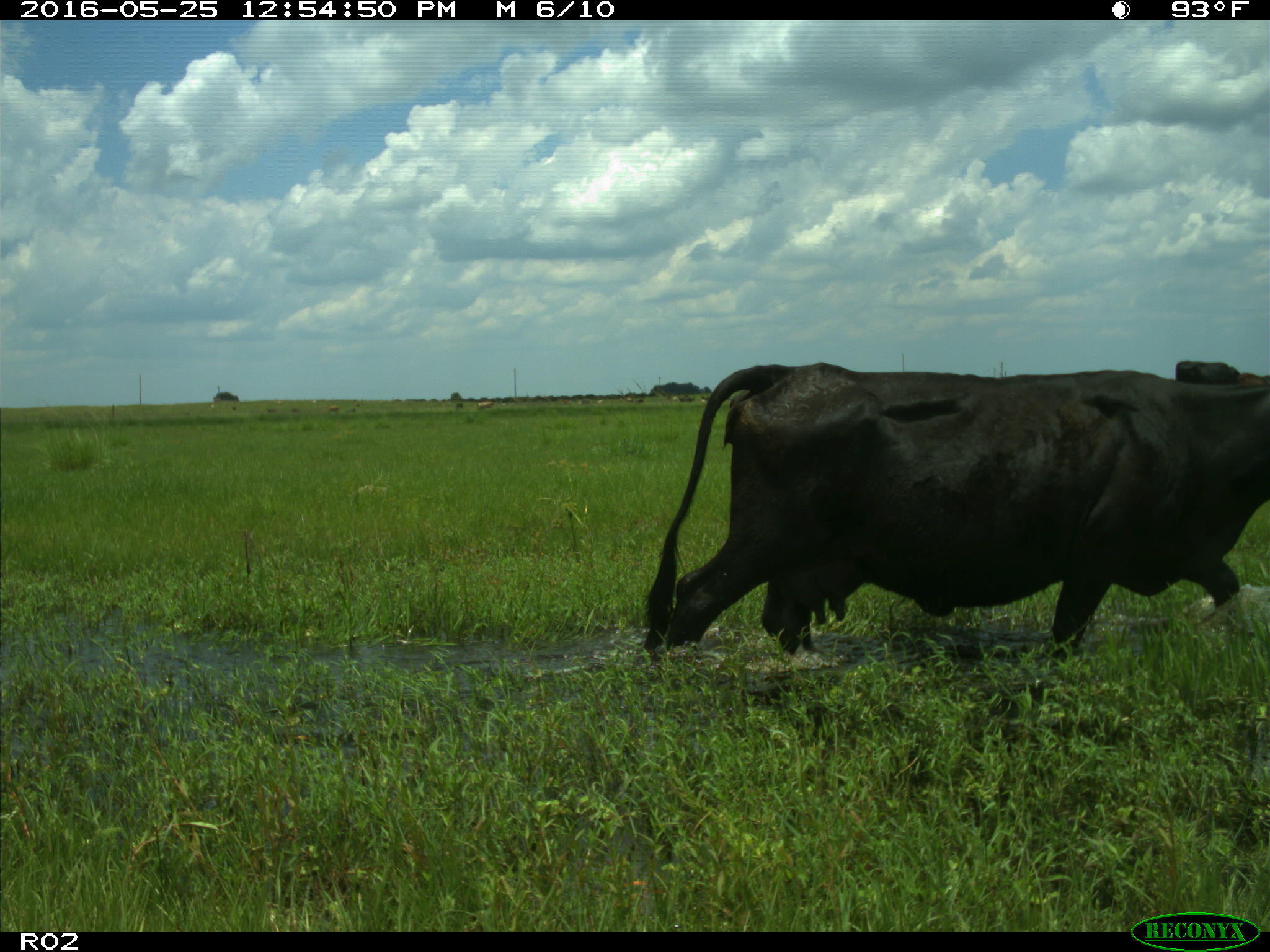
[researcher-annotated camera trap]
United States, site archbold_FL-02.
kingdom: Animalia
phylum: Chordata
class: Mammalia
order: Artiodactyla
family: Bovidae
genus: Bos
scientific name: Bos taurus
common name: domestic cow